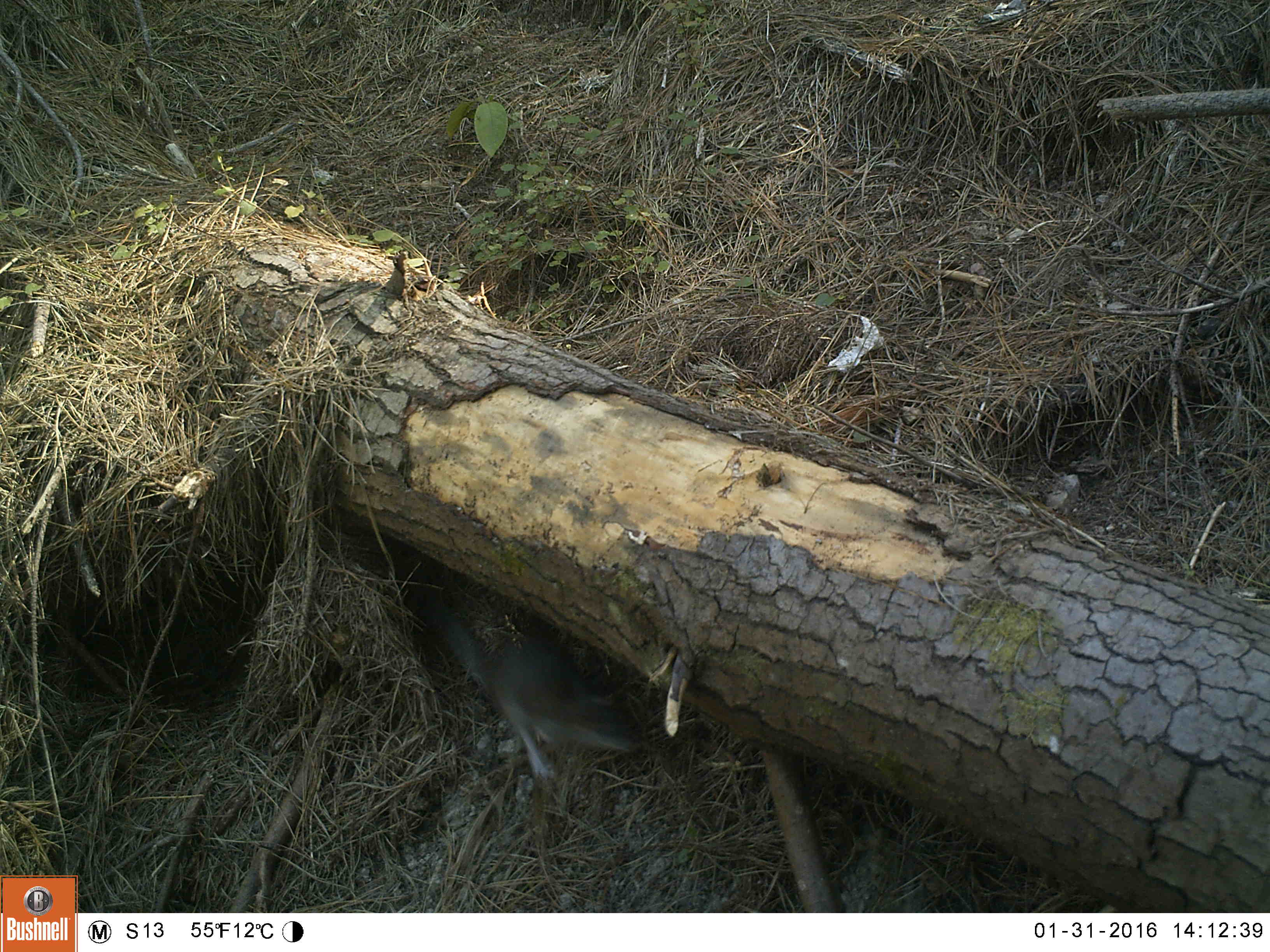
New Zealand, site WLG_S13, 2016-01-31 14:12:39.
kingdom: Animalia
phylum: Chordata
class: Mammalia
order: Rodentia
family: Muridae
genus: Rattus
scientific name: Rattus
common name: rat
Rat (Rattus).